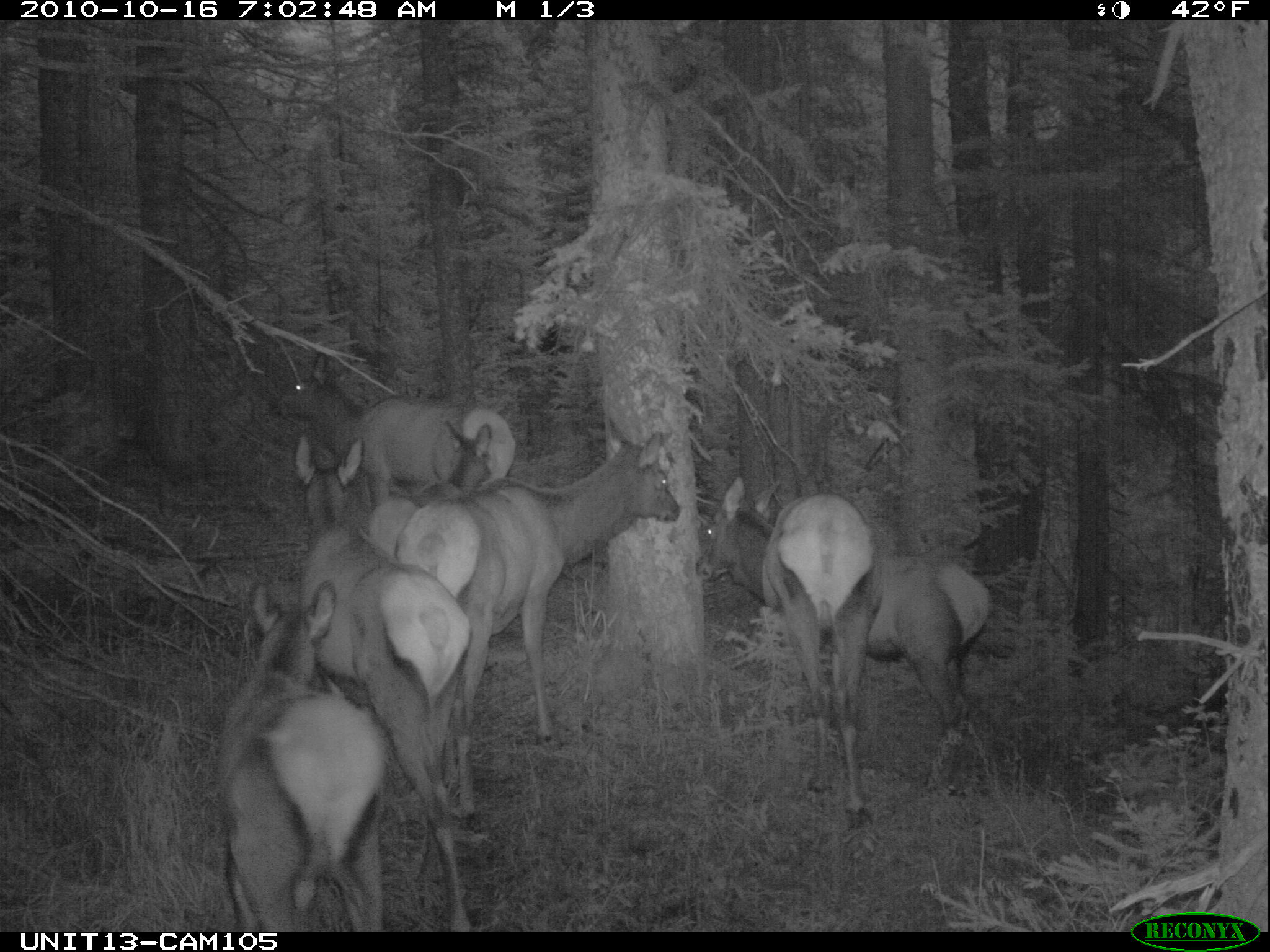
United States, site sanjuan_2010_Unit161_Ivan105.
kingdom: Animalia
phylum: Chordata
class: Mammalia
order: Artiodactyla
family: Cervidae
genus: Cervus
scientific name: Cervus elaphus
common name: red deer